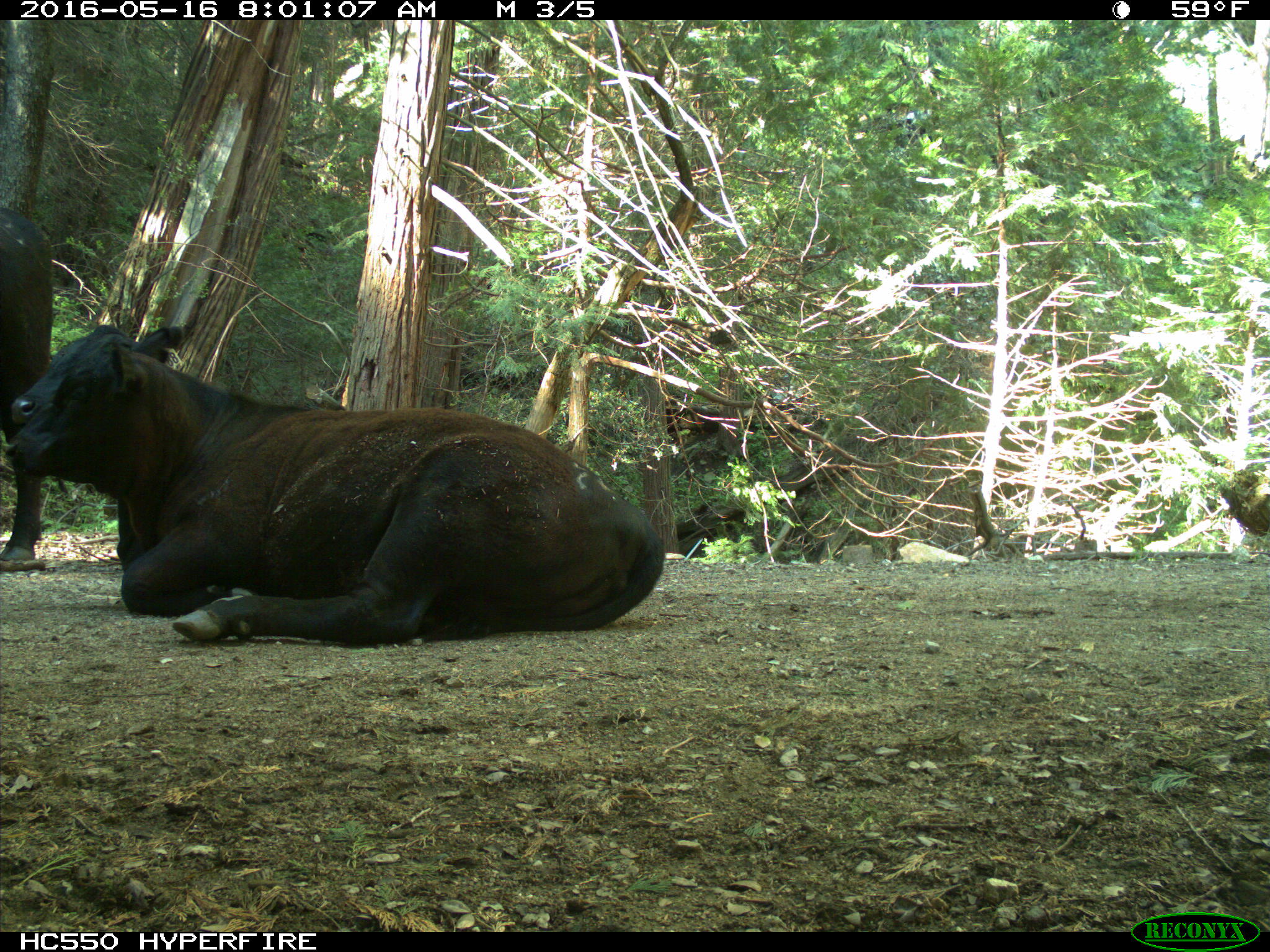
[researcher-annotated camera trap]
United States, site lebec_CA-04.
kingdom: Animalia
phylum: Chordata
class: Mammalia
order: Artiodactyla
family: Bovidae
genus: Bos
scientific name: Bos taurus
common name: domestic cow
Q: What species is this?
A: Bos taurus (domestic cow).